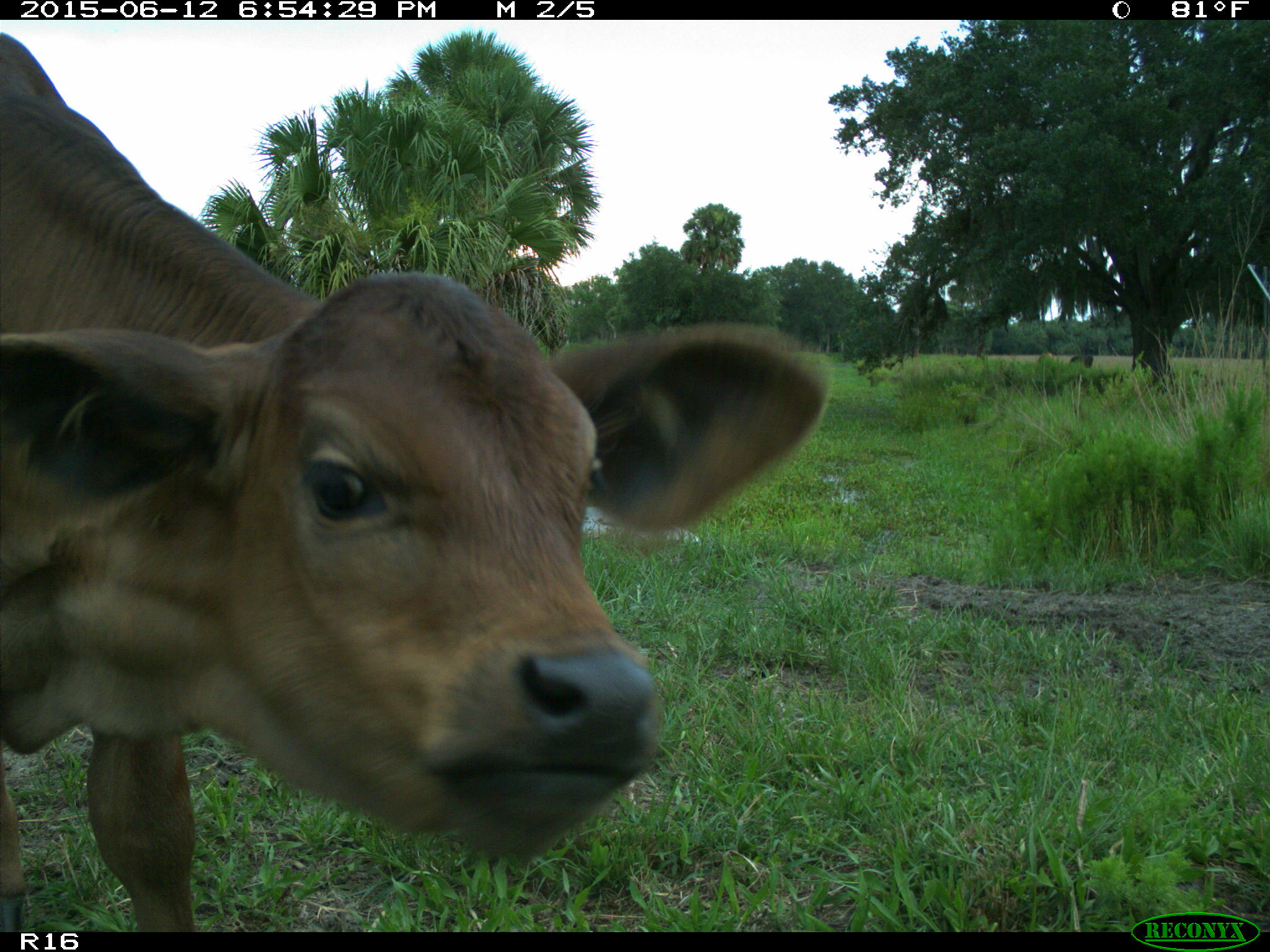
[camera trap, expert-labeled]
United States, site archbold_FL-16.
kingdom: Animalia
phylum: Chordata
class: Mammalia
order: Artiodactyla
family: Bovidae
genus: Bos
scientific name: Bos taurus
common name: domestic cow